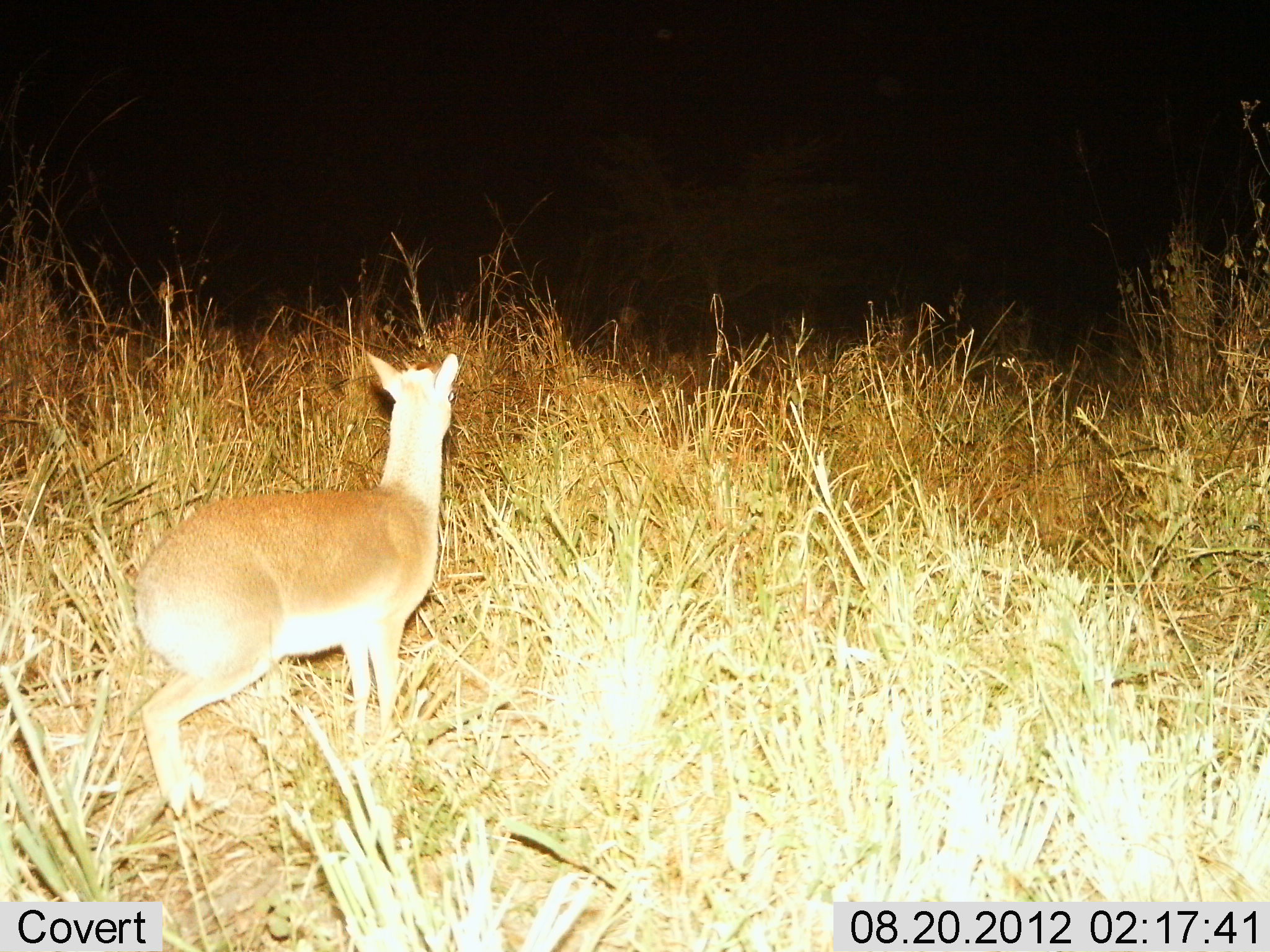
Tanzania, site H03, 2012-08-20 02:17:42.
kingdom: Animalia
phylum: Chordata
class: Mammalia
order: Artiodactyla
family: Bovidae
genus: Redunca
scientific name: Redunca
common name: reedbuck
Reedbuck (Redunca), count 1. Behavior (volunteer vote fractions): standing 70%, resting 0%, moving 30%, interacting 0%. Young present (vote fraction): 0%. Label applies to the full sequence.